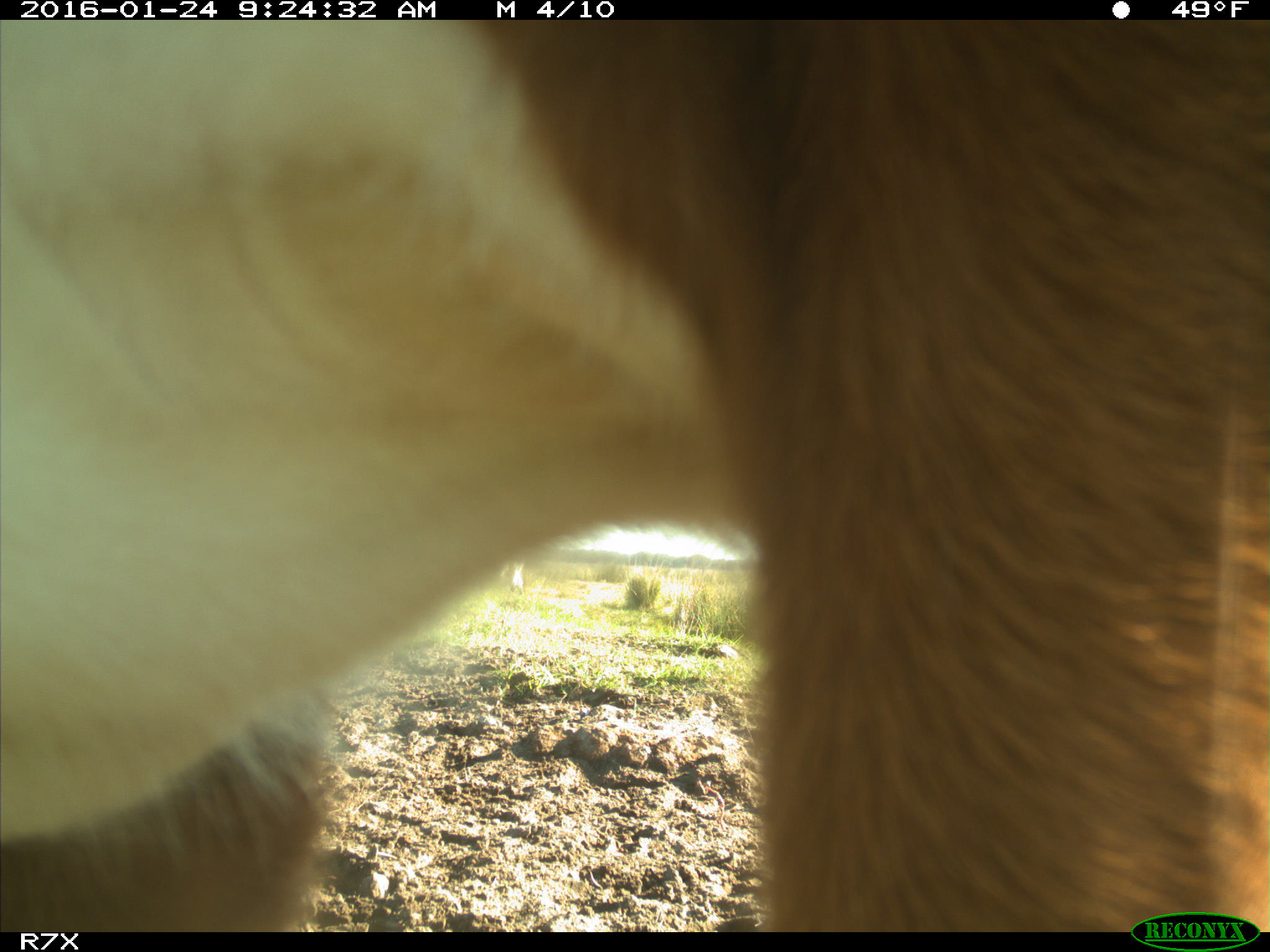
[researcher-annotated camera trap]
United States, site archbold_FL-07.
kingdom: Animalia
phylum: Chordata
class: Mammalia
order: Artiodactyla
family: Bovidae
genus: Bos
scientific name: Bos taurus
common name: domestic cow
Bos taurus (domestic cow).